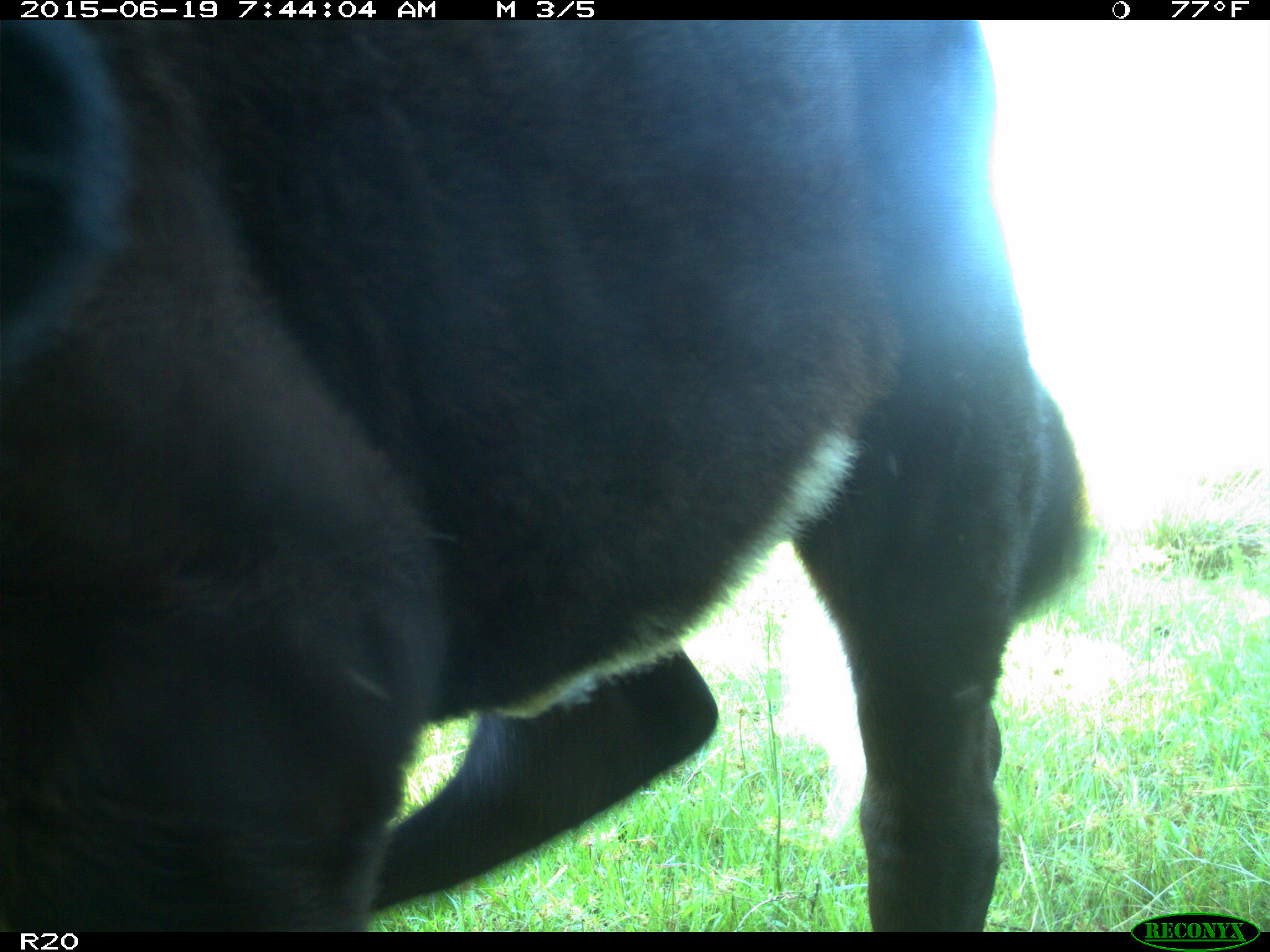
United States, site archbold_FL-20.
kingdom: Animalia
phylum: Chordata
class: Mammalia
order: Artiodactyla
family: Bovidae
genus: Bos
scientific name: Bos taurus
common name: domestic cow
Bos taurus (domestic cow).